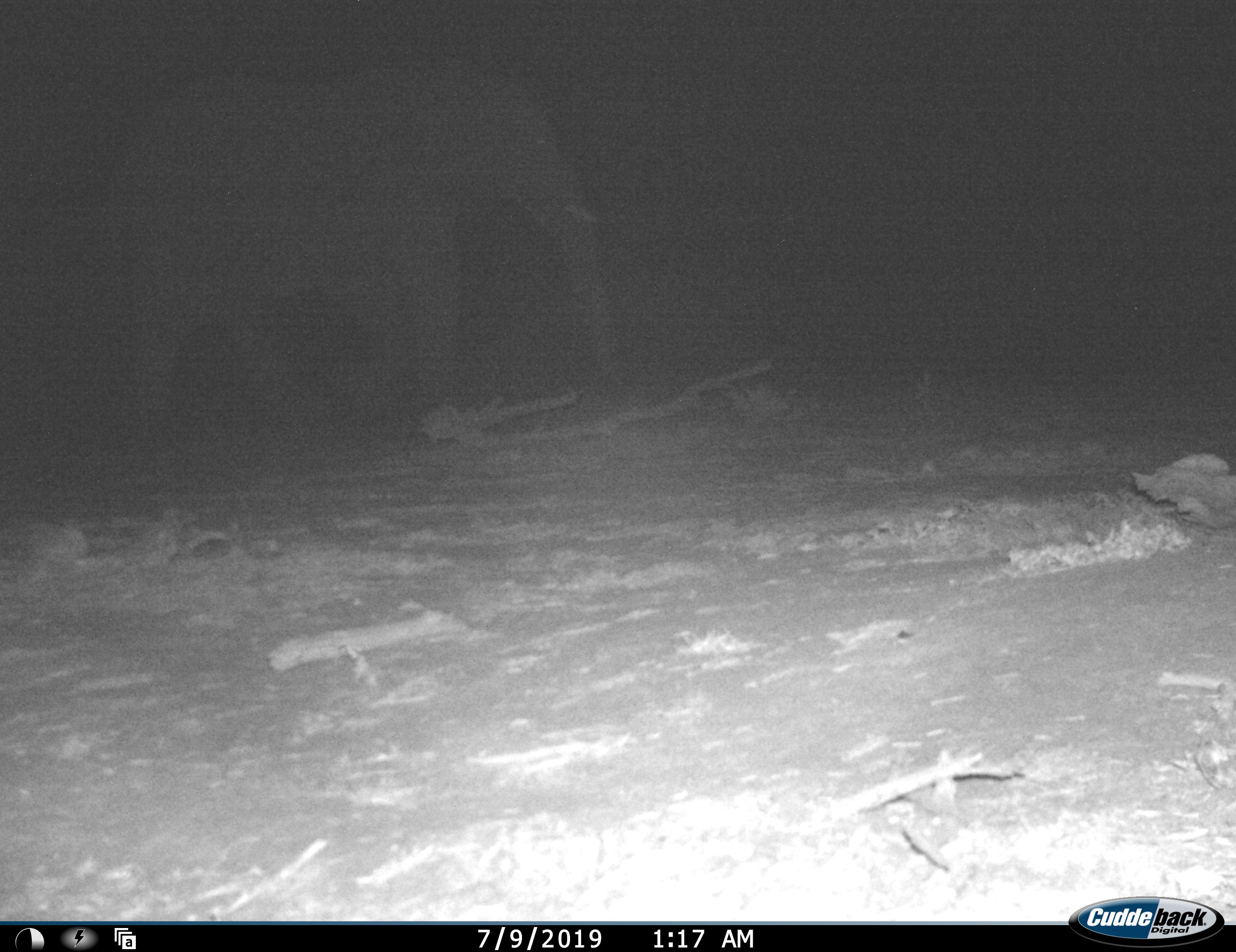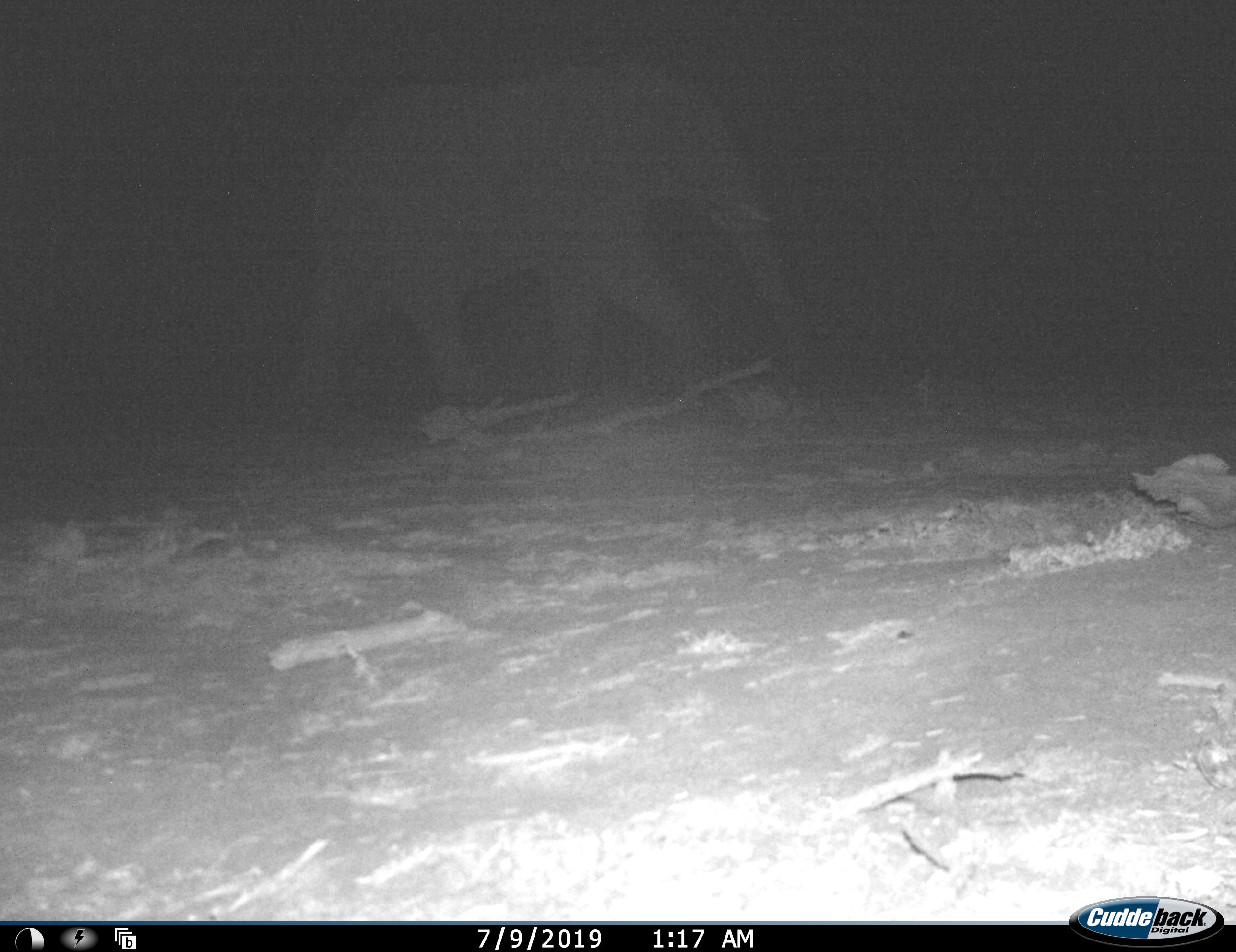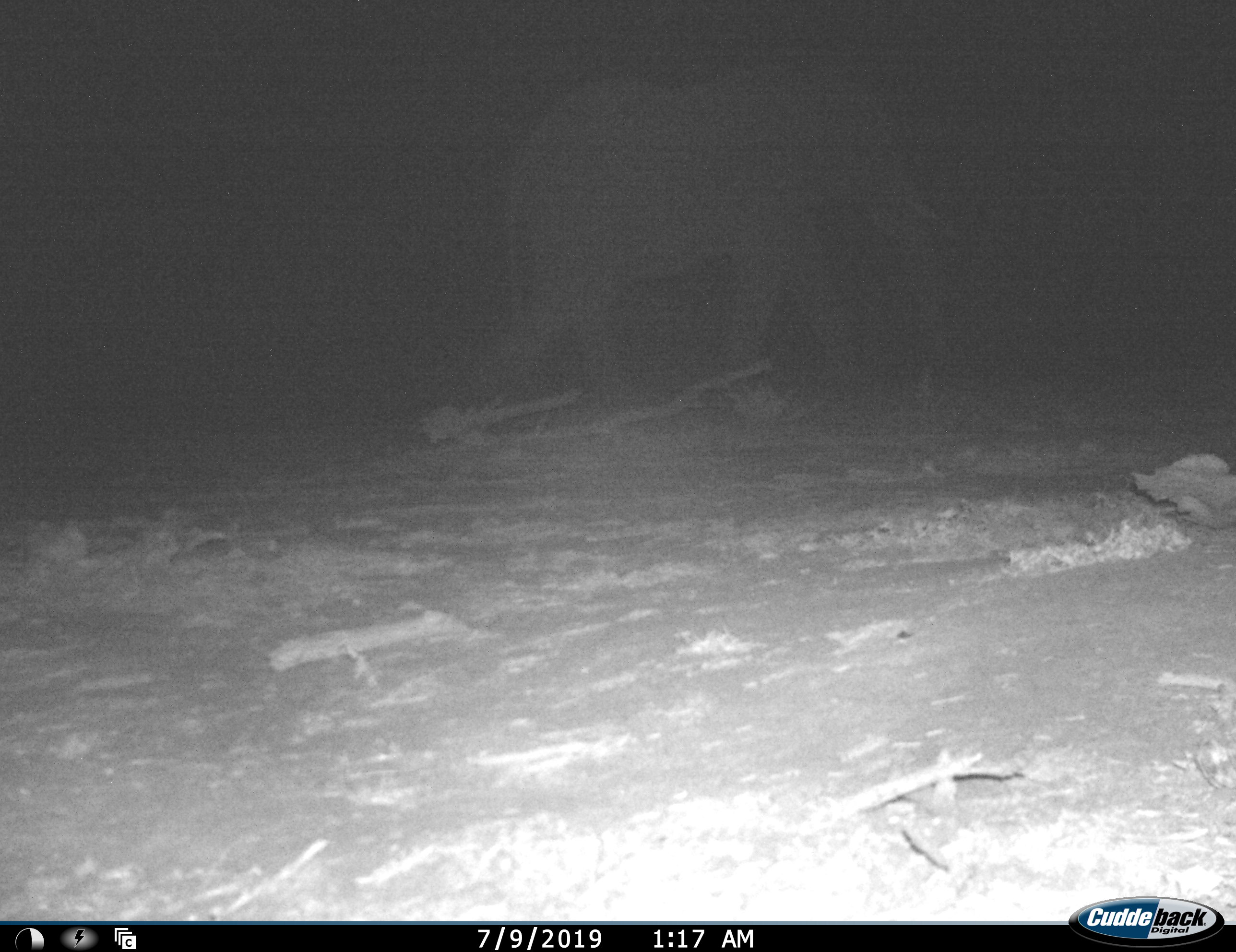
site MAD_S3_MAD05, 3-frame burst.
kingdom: Animalia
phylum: Chordata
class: Mammalia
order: Proboscidea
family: Elephantidae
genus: Loxodonta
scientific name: Loxodonta africana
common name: african bush elephant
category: elephant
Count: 1.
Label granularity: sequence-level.